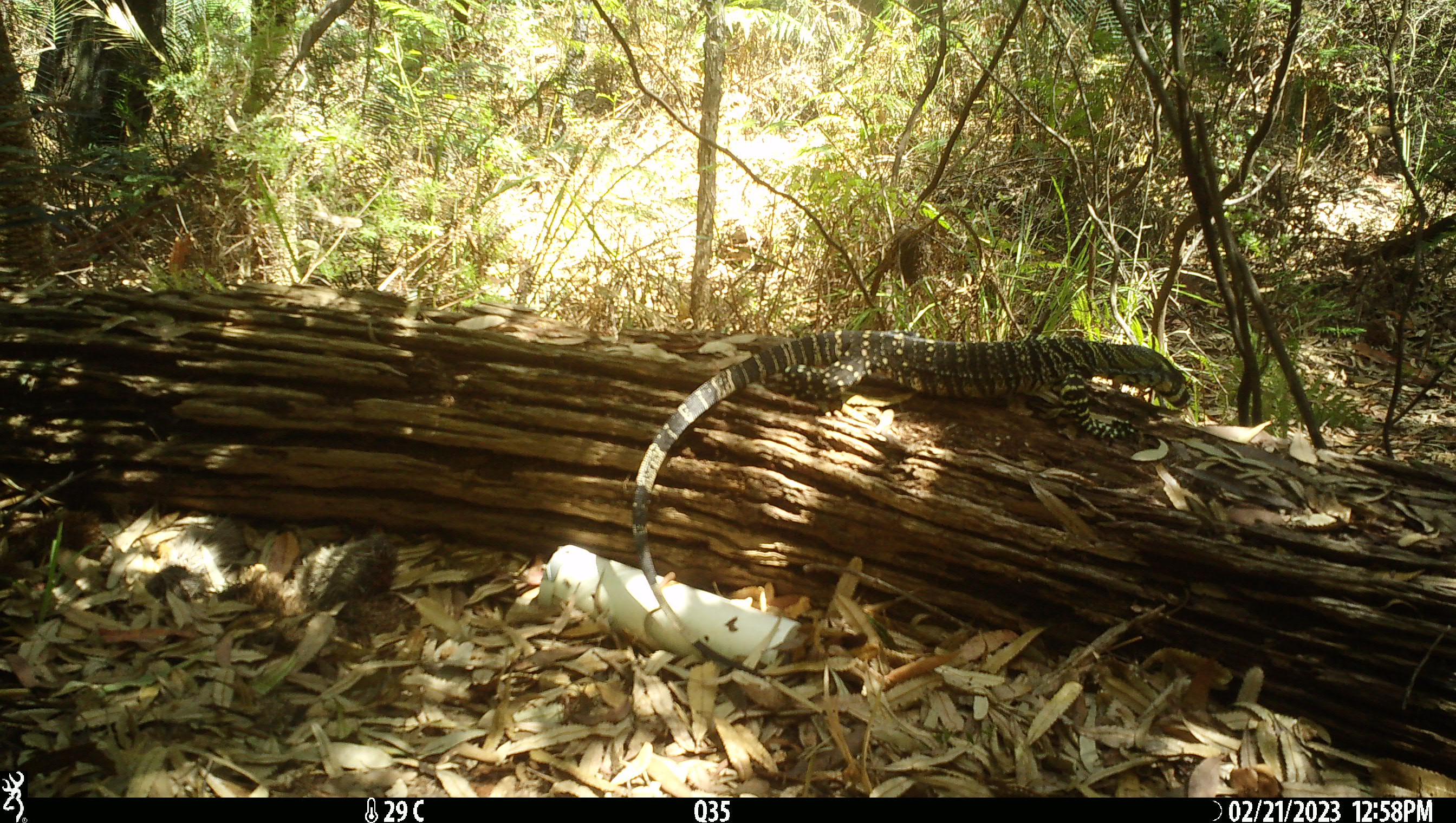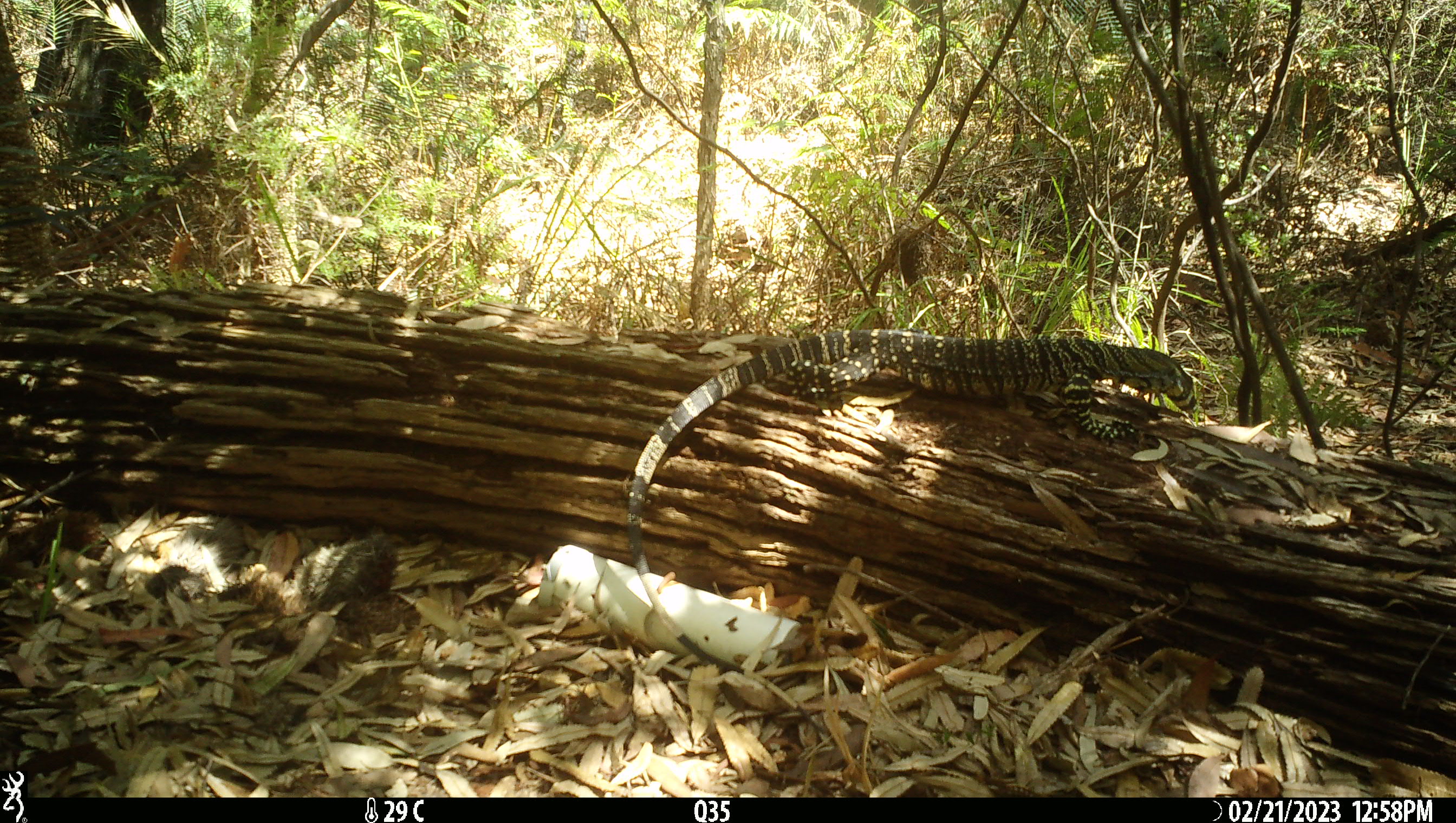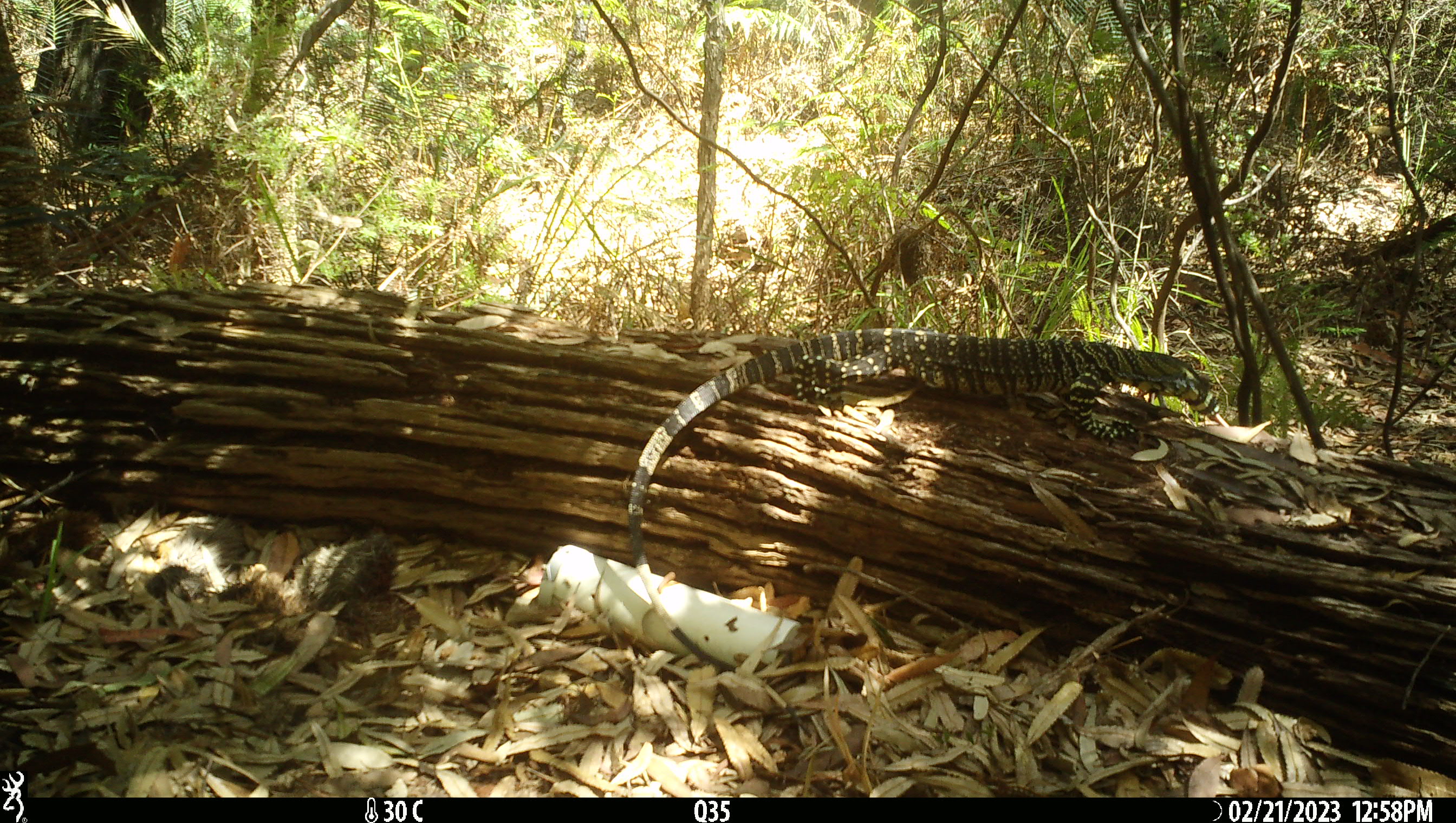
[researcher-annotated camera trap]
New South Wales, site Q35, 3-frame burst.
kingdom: Animalia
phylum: Chordata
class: Reptilia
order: Squamata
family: Varanidae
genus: Varanus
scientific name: Varanus varius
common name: lace monitor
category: goanna